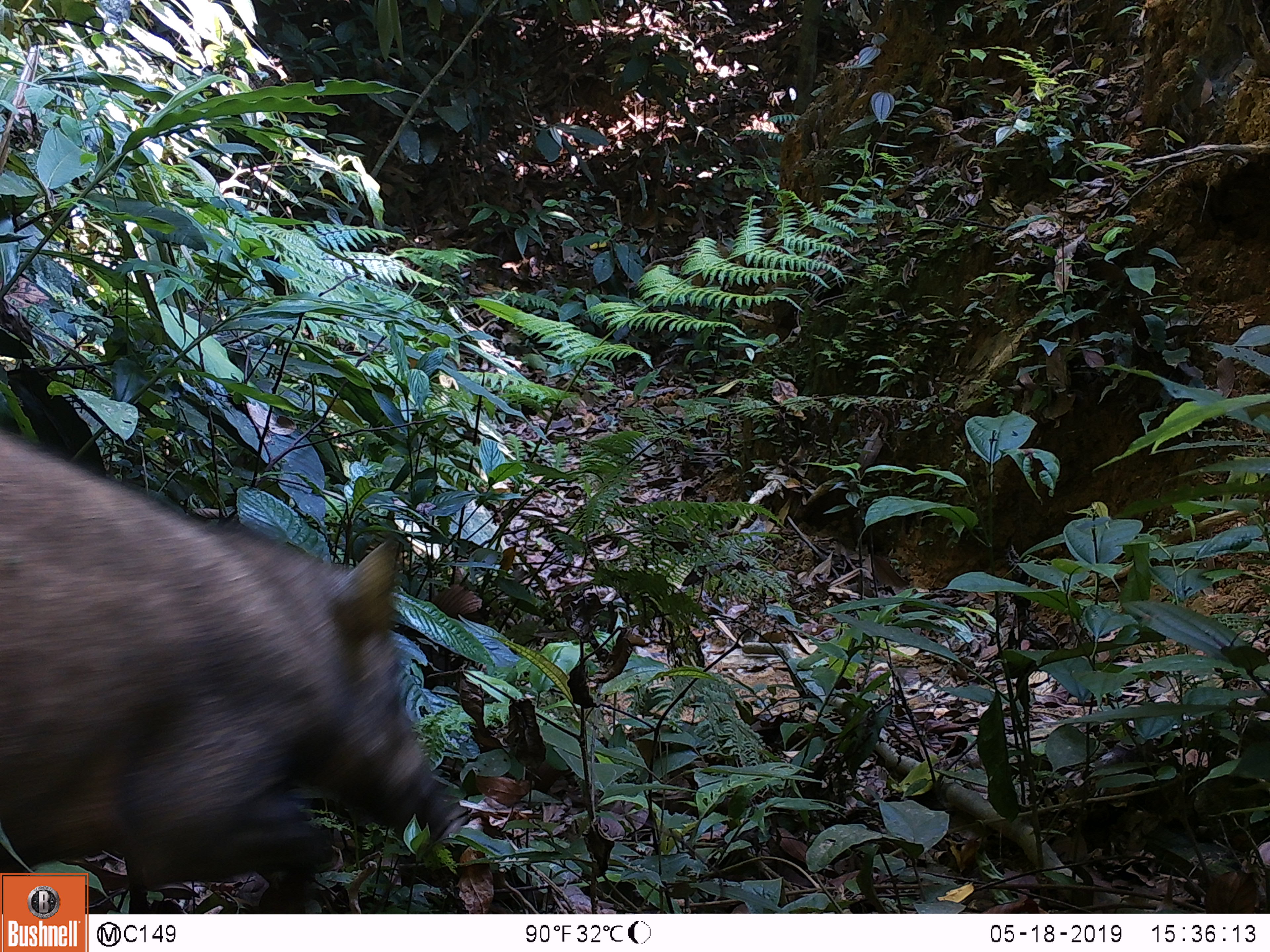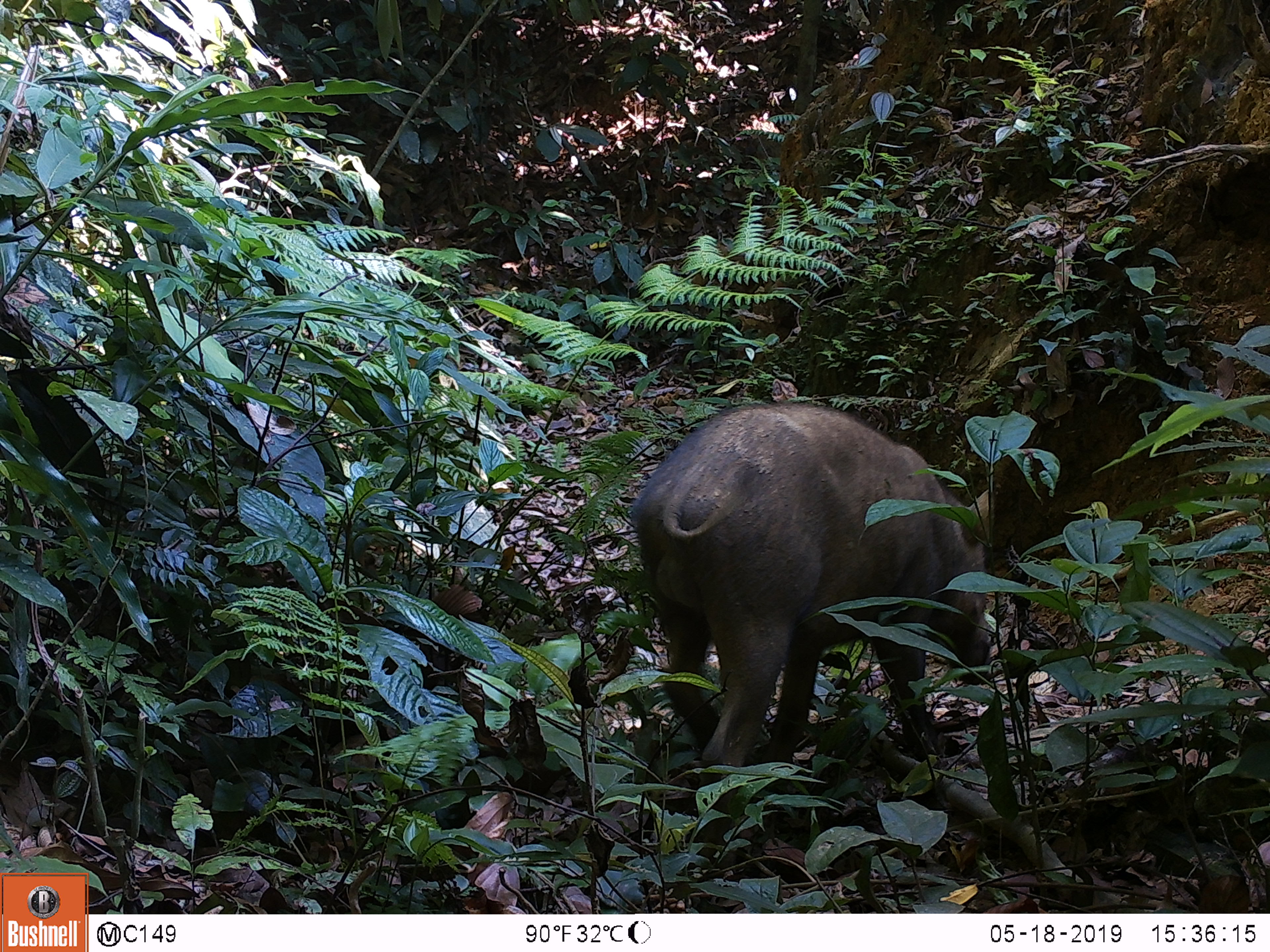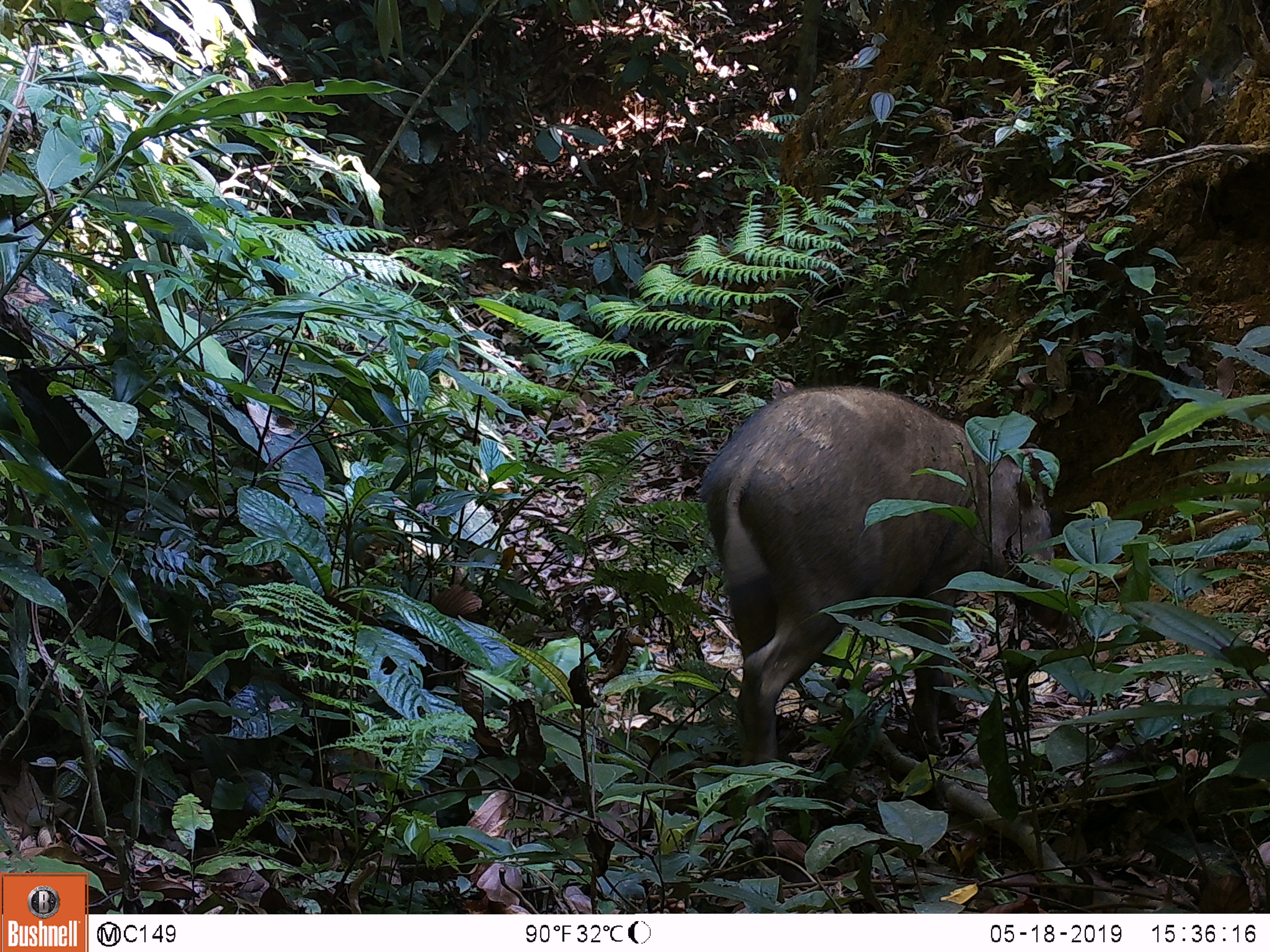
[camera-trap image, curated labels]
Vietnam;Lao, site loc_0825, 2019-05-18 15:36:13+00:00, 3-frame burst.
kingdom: Animalia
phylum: Chordata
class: Mammalia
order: Artiodactyla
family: Suidae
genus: Sus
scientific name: Sus scrofa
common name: eurasian wild pig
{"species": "eurasian wild pig (Sus scrofa)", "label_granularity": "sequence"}